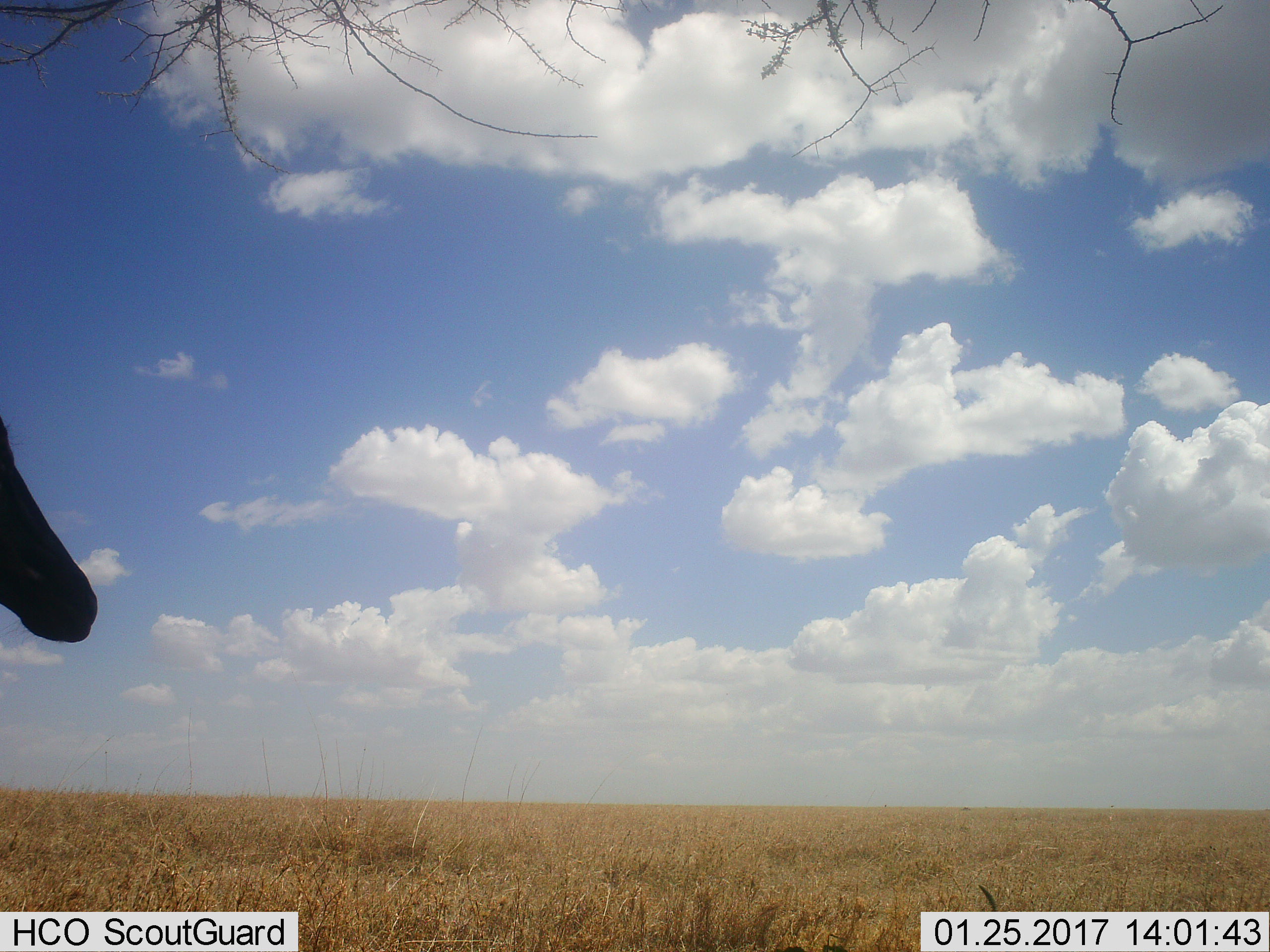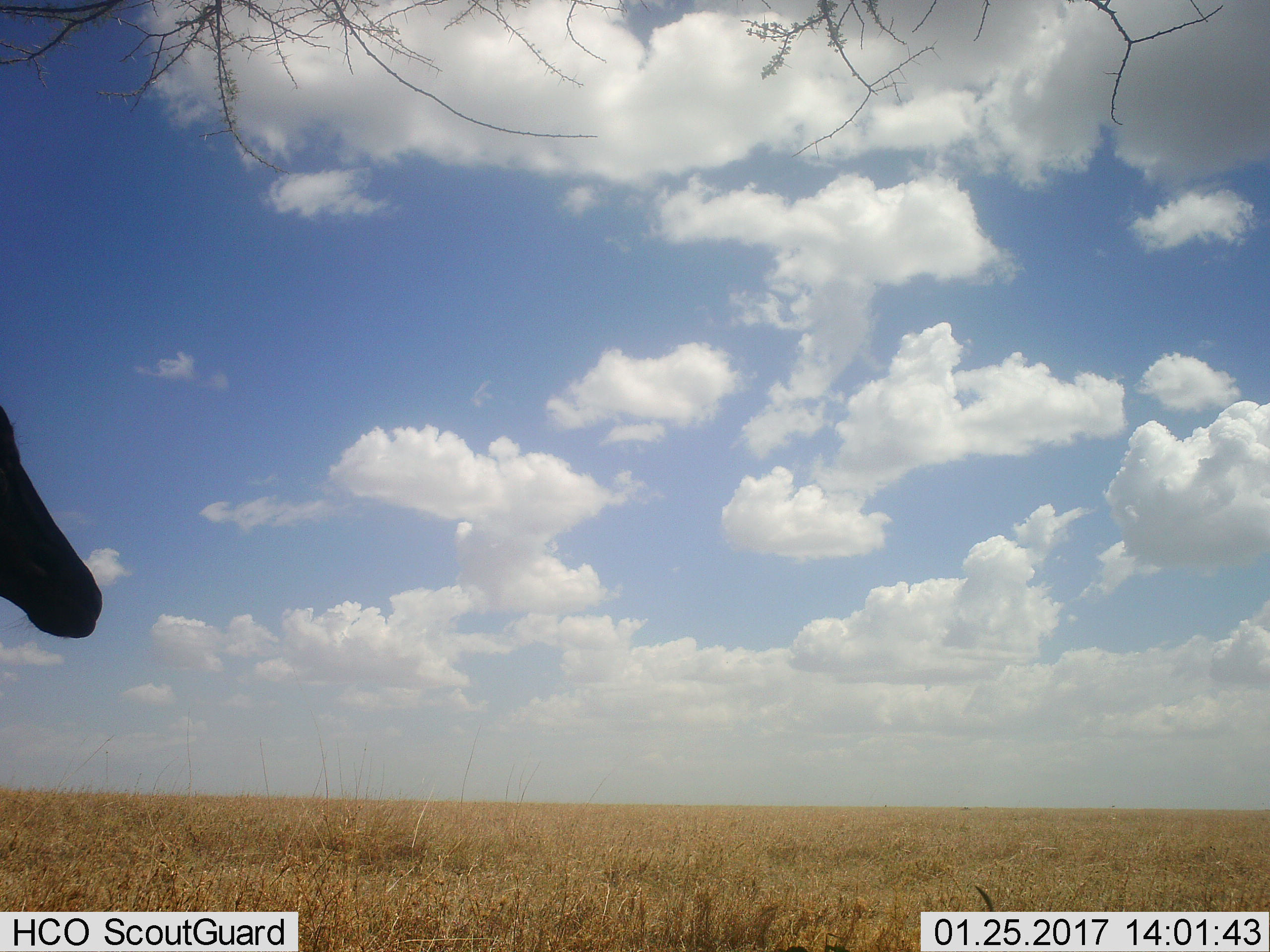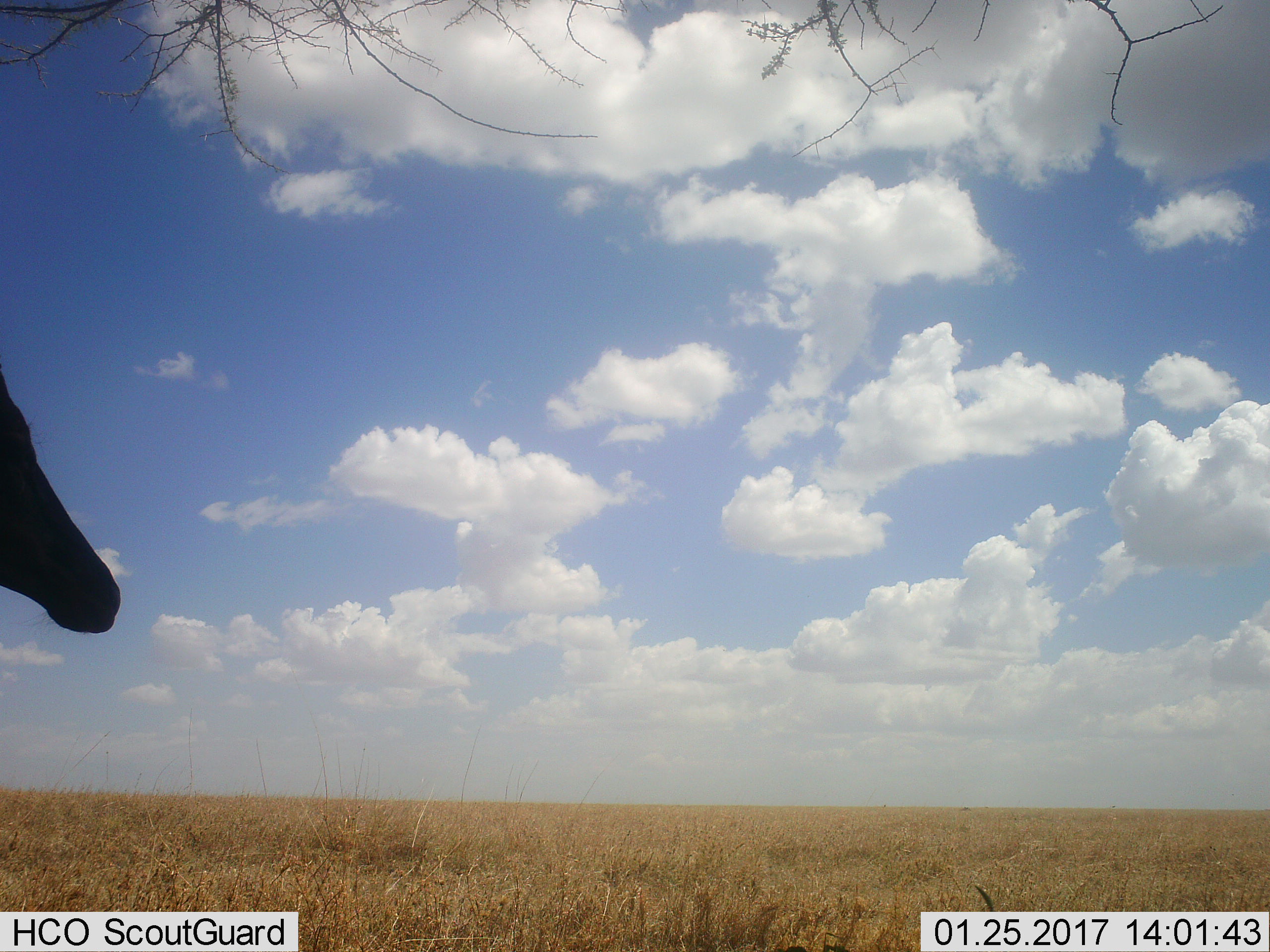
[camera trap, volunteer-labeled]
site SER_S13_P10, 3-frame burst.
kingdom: Animalia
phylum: Chordata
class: Mammalia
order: Artiodactyla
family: Bovidae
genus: Alcelaphus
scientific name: Alcelaphus buselaphus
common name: hartebeest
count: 1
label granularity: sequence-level